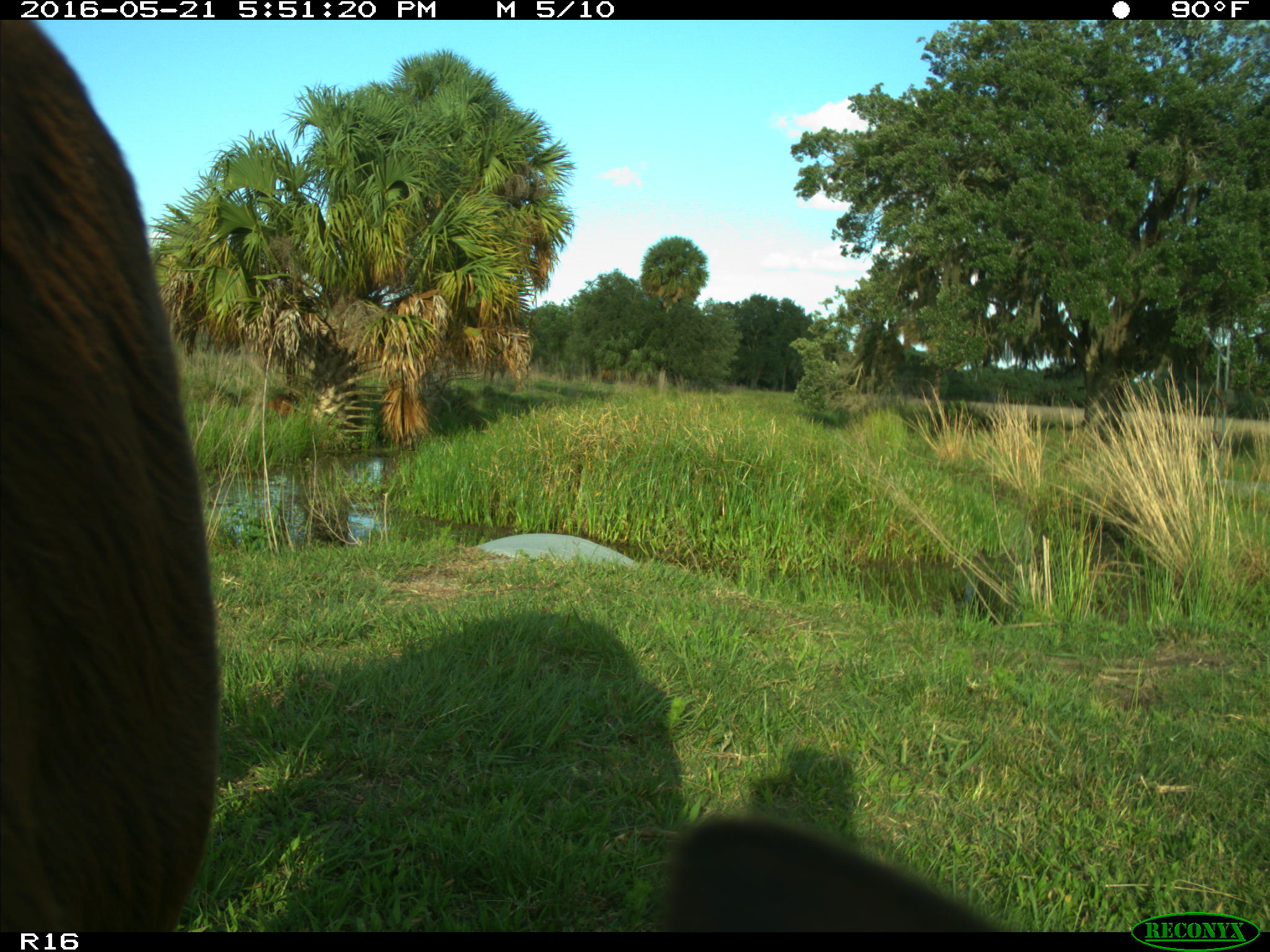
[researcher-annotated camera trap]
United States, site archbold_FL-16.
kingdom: Animalia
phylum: Chordata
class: Mammalia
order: Artiodactyla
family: Bovidae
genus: Bos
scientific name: Bos taurus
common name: domestic cow